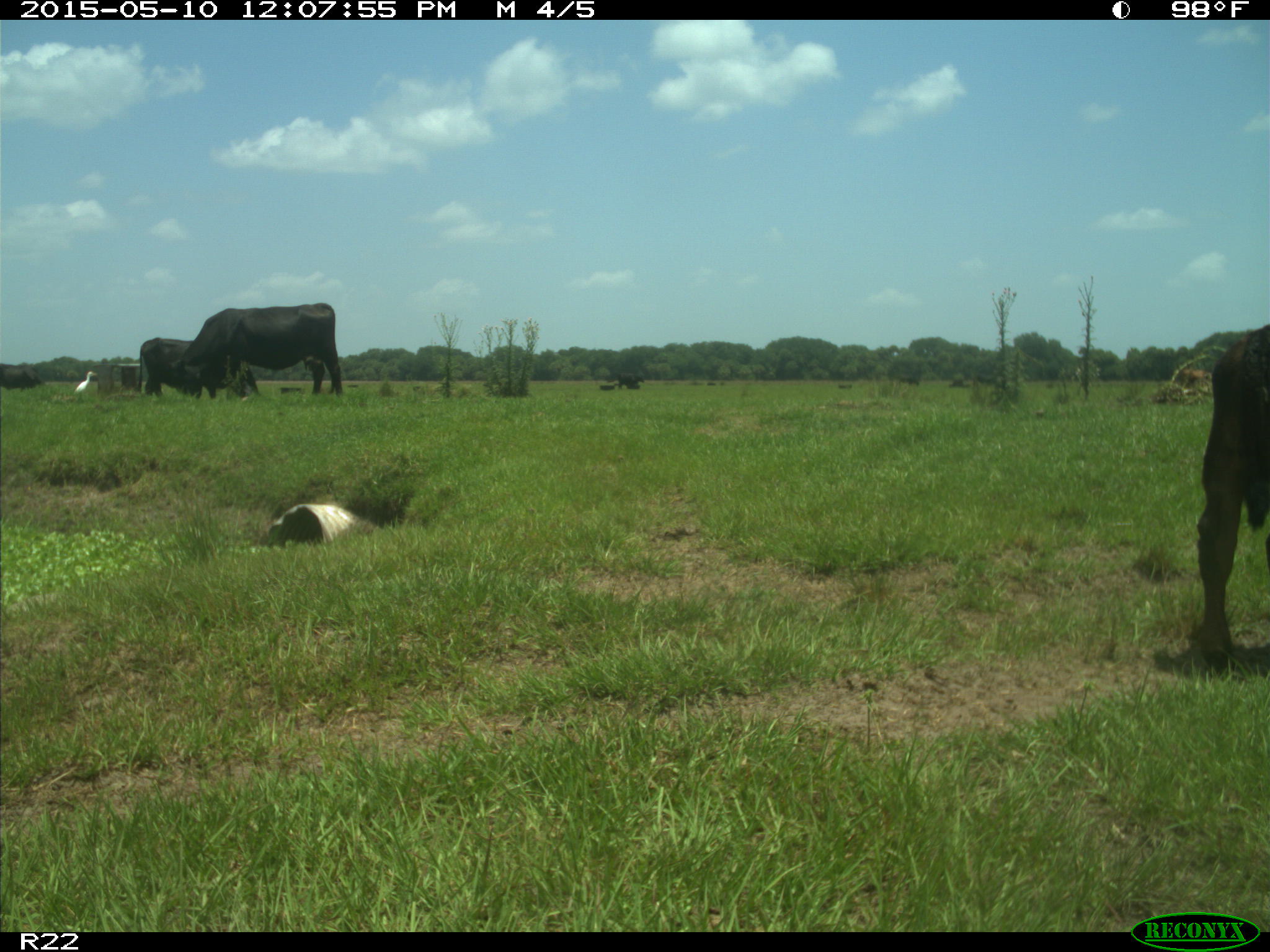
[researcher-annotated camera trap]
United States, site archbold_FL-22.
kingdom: Animalia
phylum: Chordata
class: Mammalia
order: Artiodactyla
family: Bovidae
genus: Bos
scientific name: Bos taurus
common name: domestic cow